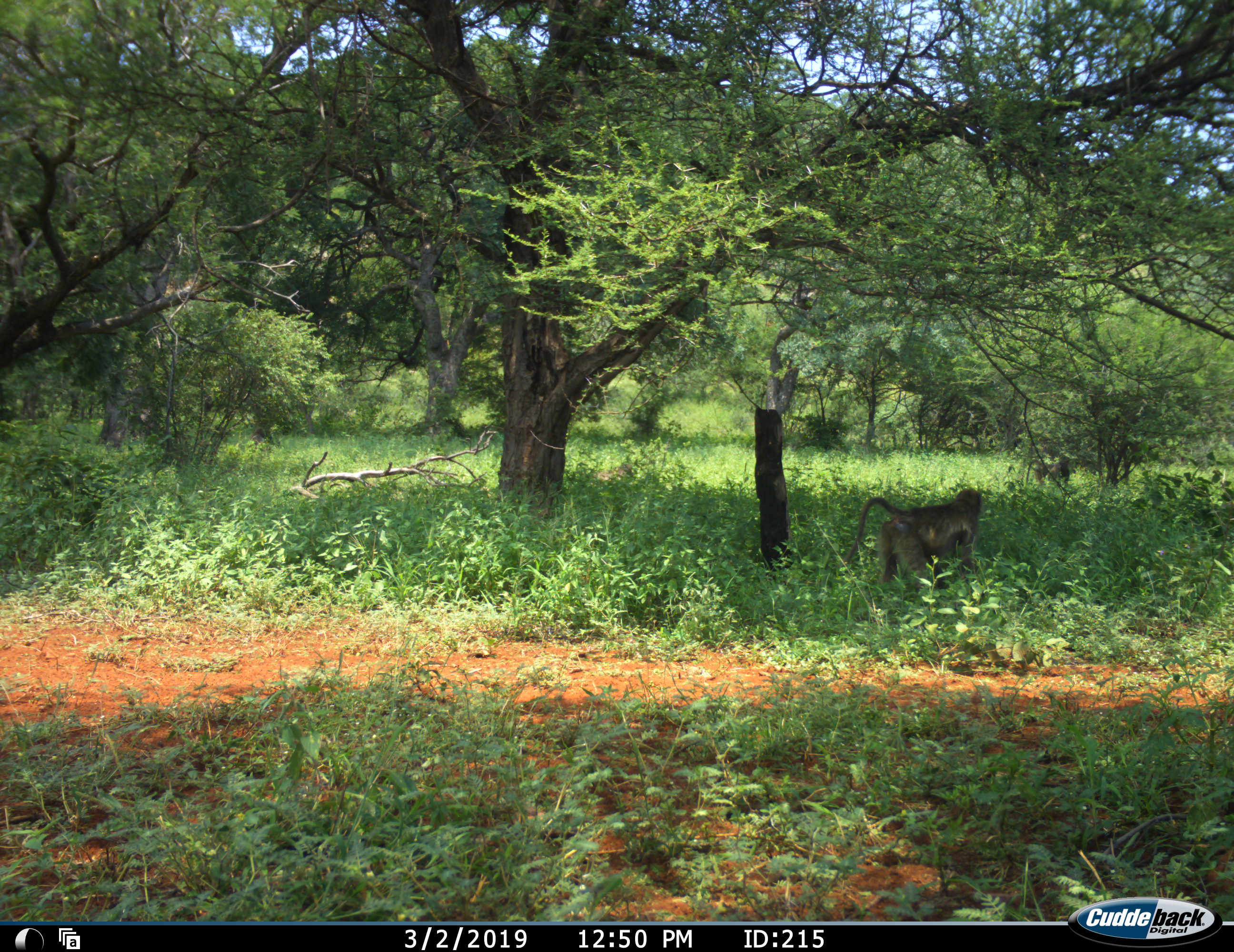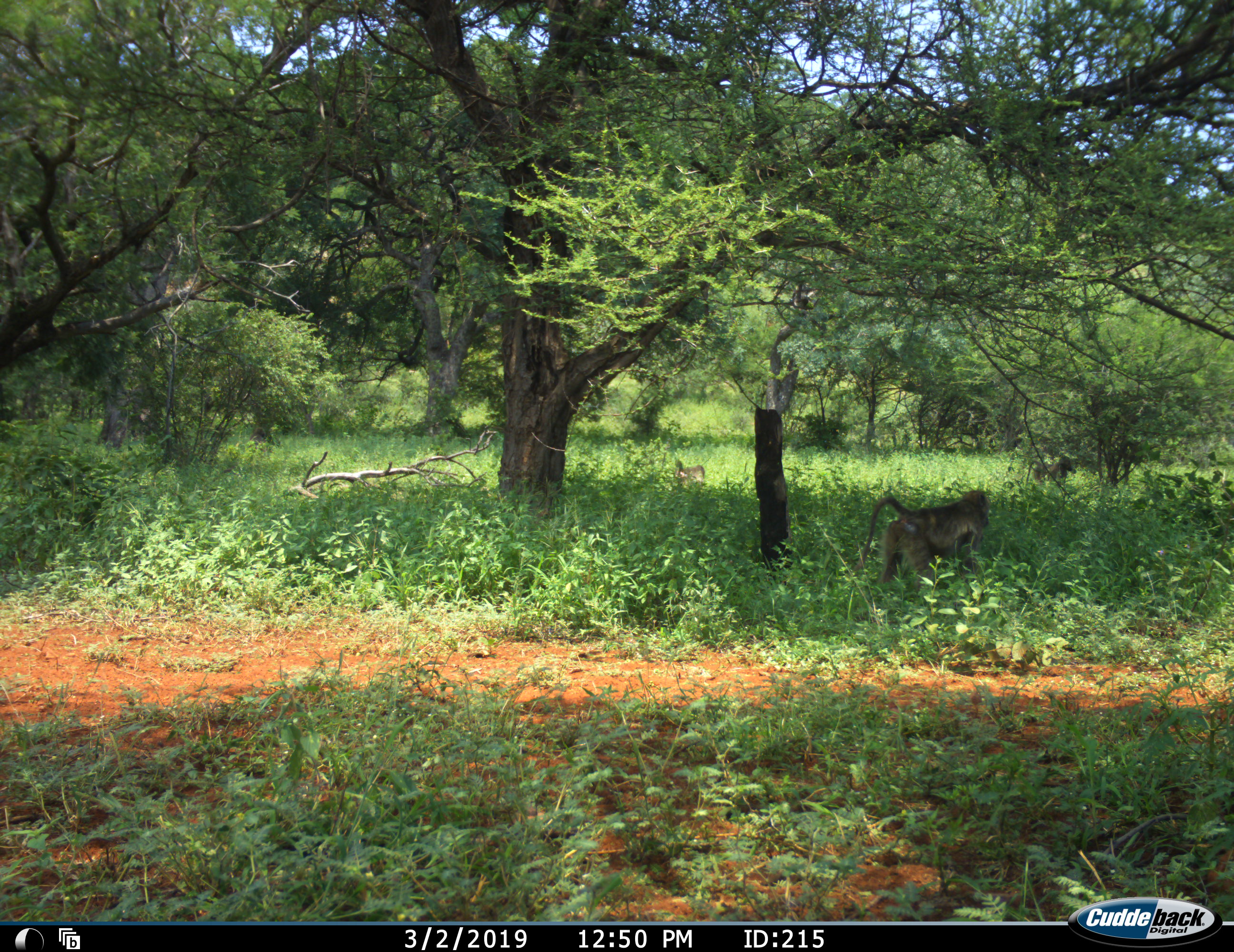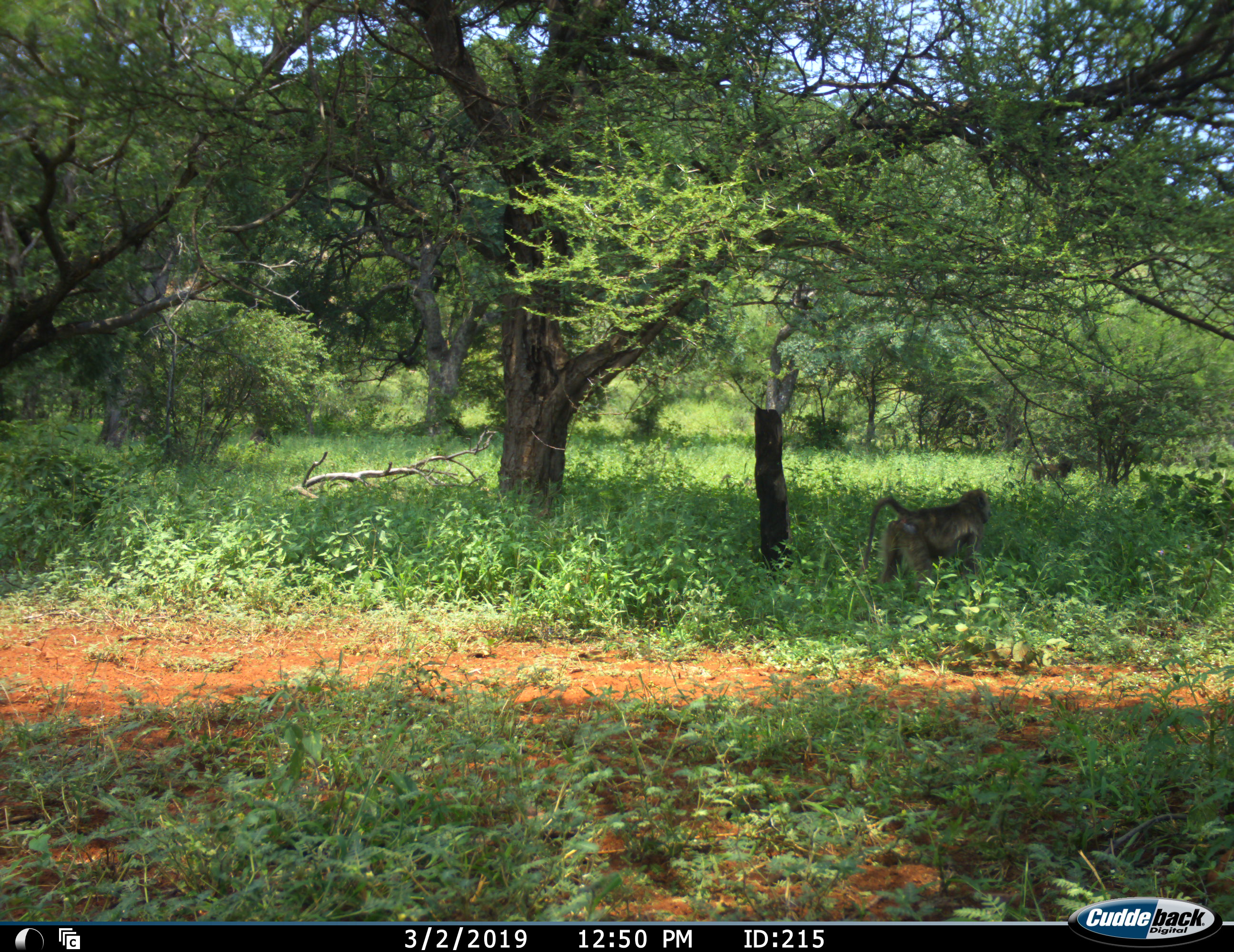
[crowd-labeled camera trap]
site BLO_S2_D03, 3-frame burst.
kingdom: Animalia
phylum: Chordata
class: Mammalia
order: Primates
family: Cercopithecidae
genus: Papio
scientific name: Papio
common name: baboon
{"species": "baboon (Papio)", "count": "3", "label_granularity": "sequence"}